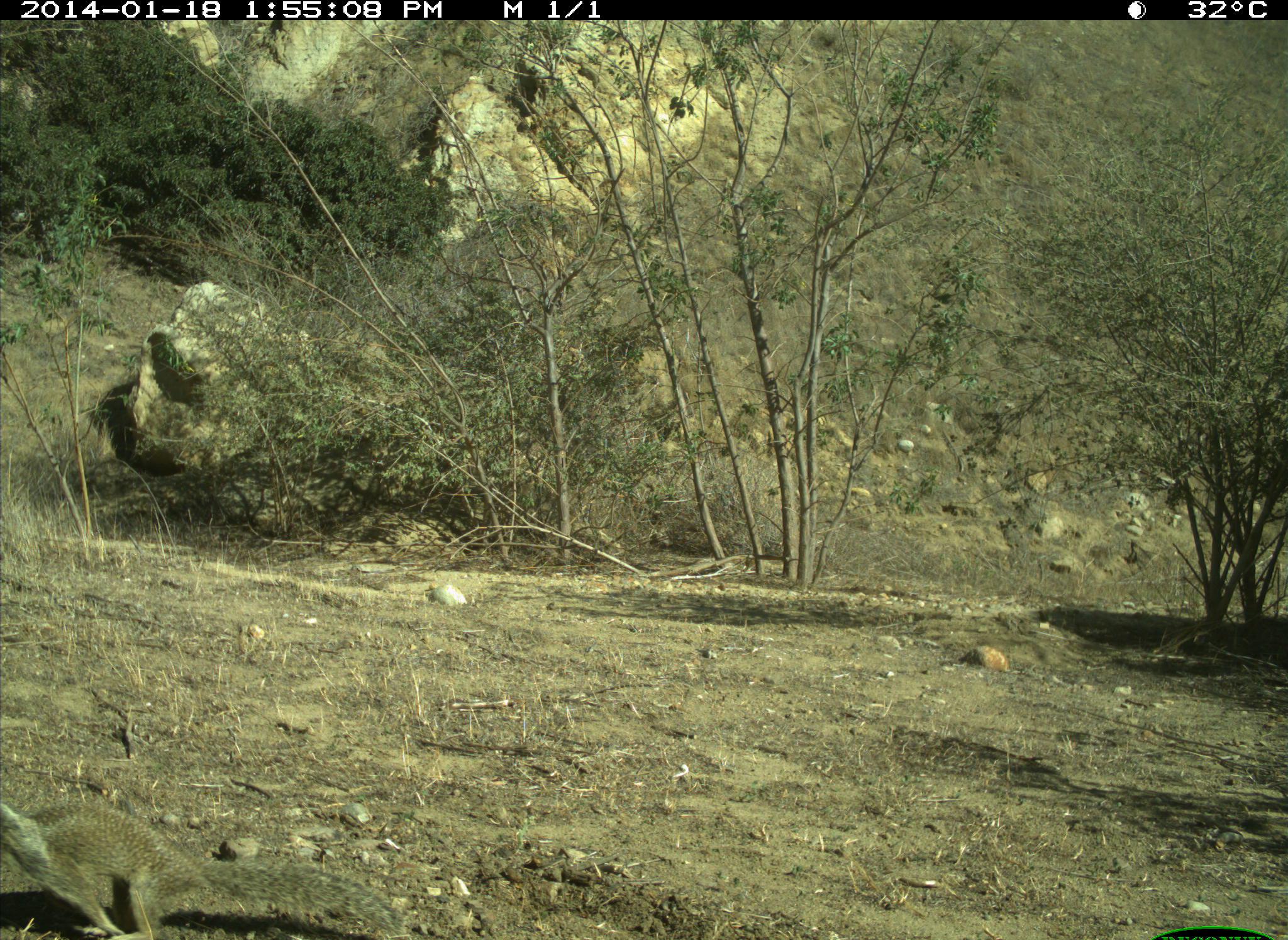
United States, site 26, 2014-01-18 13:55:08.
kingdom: Animalia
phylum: Chordata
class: Mammalia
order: Rodentia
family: Sciuridae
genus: Sciurus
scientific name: Sciurus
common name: squirrel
Squirrel (Sciurus).